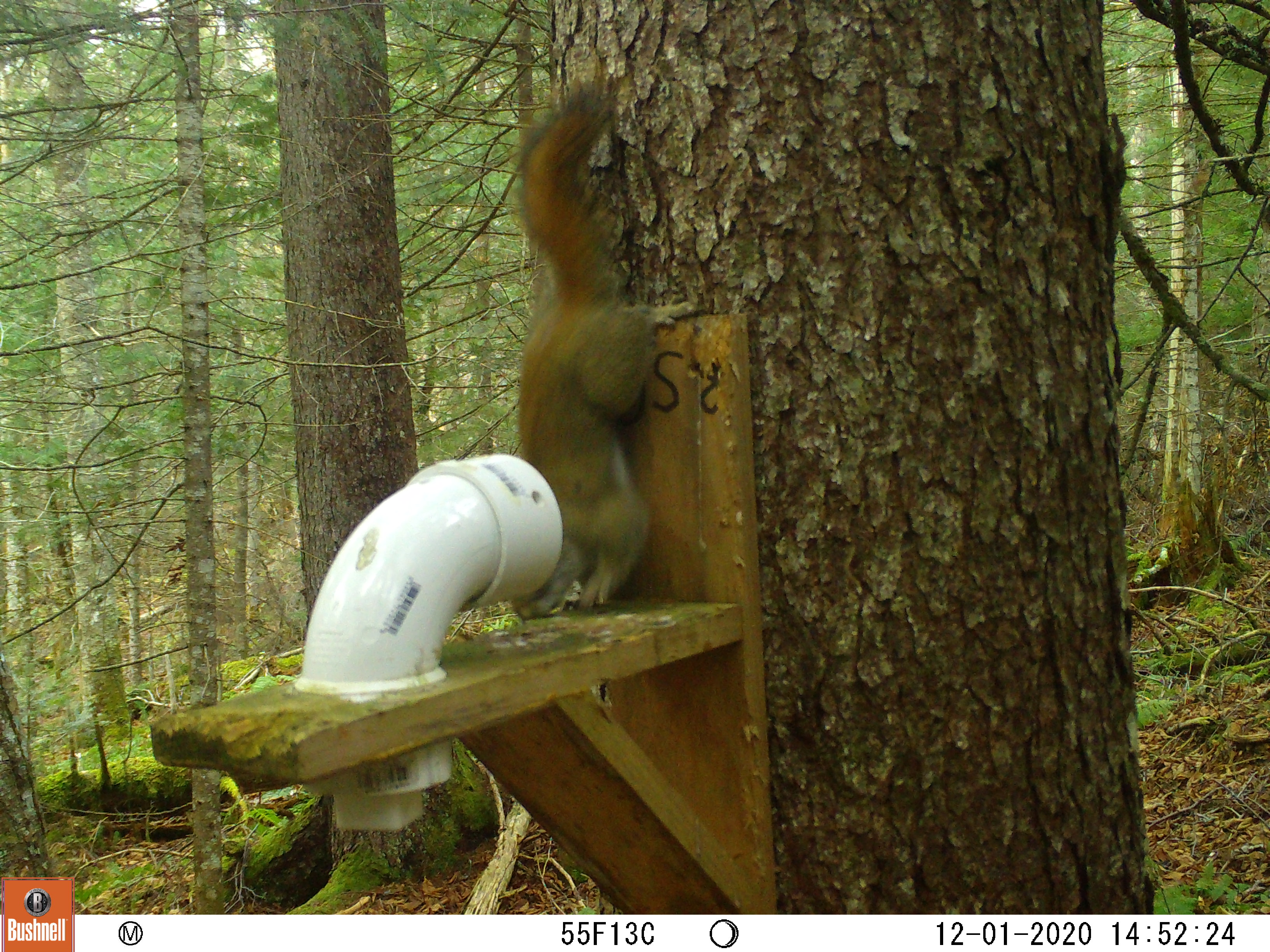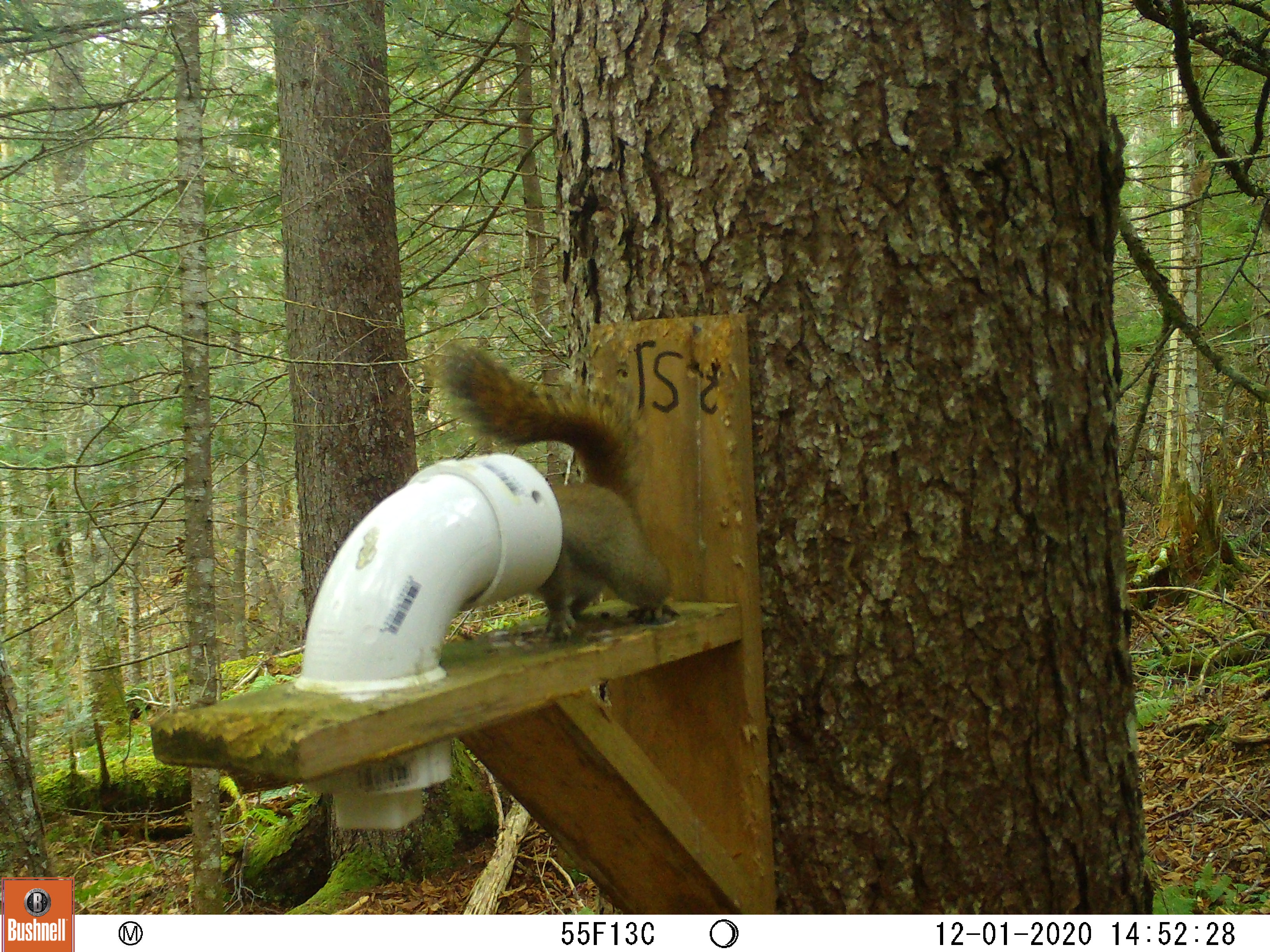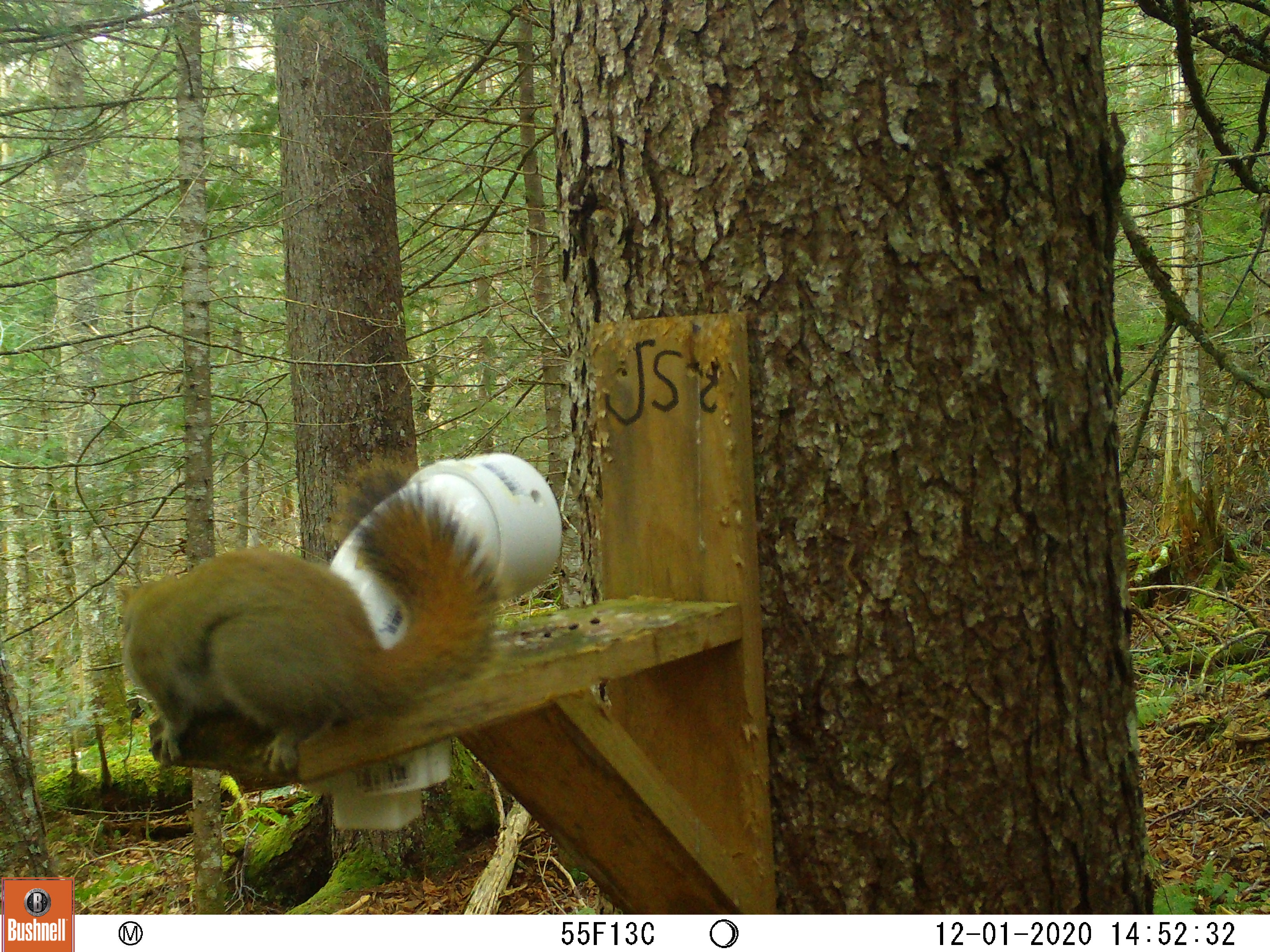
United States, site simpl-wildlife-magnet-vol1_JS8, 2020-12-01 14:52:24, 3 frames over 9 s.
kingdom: Animalia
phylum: Chordata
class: Mammalia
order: Rodentia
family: Sciuridae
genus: Tamiasciurus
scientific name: Tamiasciurus hudsonicus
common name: red squirrel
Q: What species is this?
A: Red squirrel (Tamiasciurus hudsonicus).